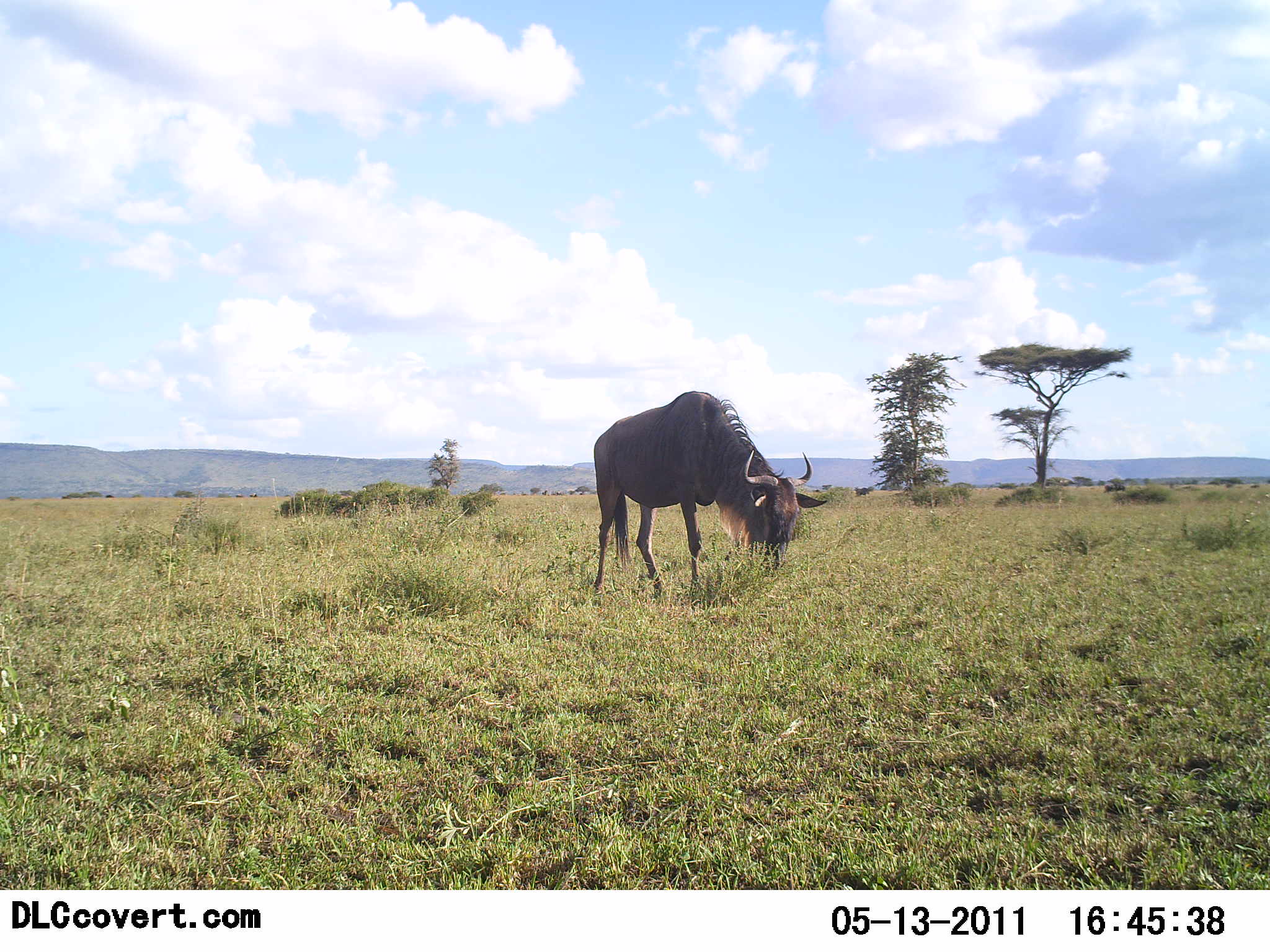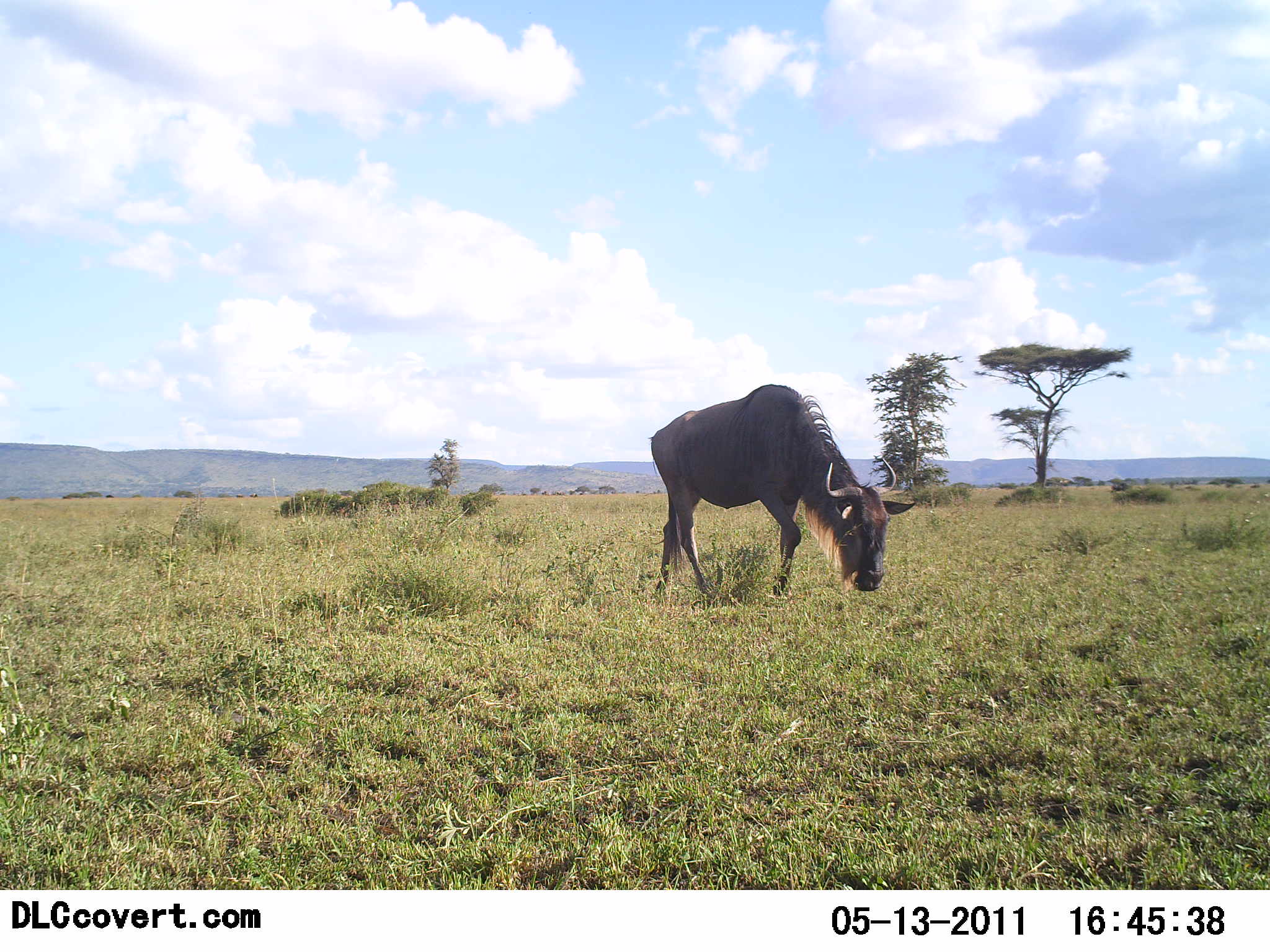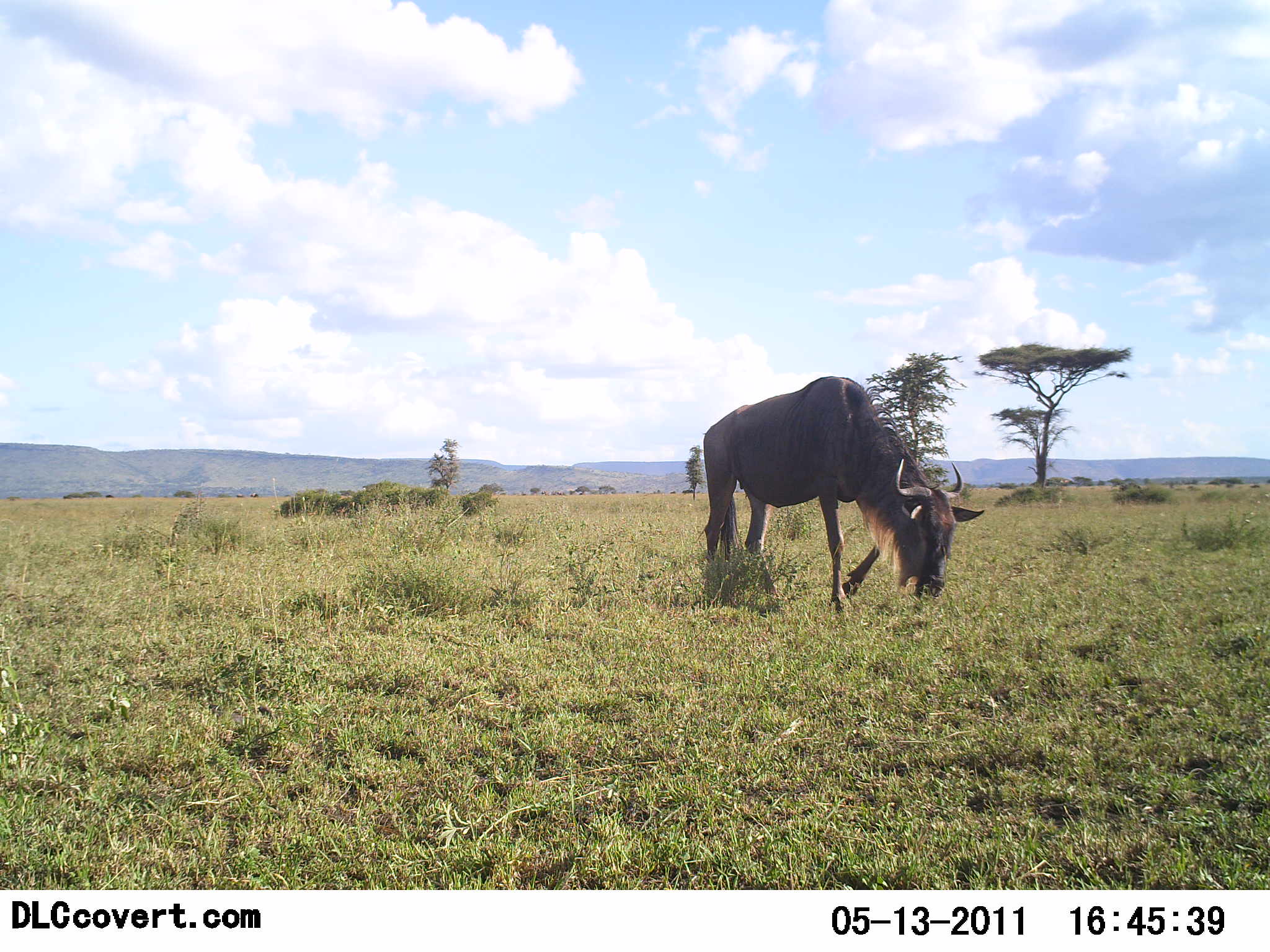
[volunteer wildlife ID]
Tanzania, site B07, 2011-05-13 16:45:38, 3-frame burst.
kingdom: Animalia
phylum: Chordata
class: Mammalia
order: Artiodactyla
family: Bovidae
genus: Connochaetes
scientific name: Connochaetes taurinus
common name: blue wildebeest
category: wildebeest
Wildebeest (blue wildebeest) (Connochaetes taurinus), count 1. Behavior (volunteer vote fractions): standing 0%, resting 0%, moving 67%, interacting 0%. Young present (vote fraction): 0%. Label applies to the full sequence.